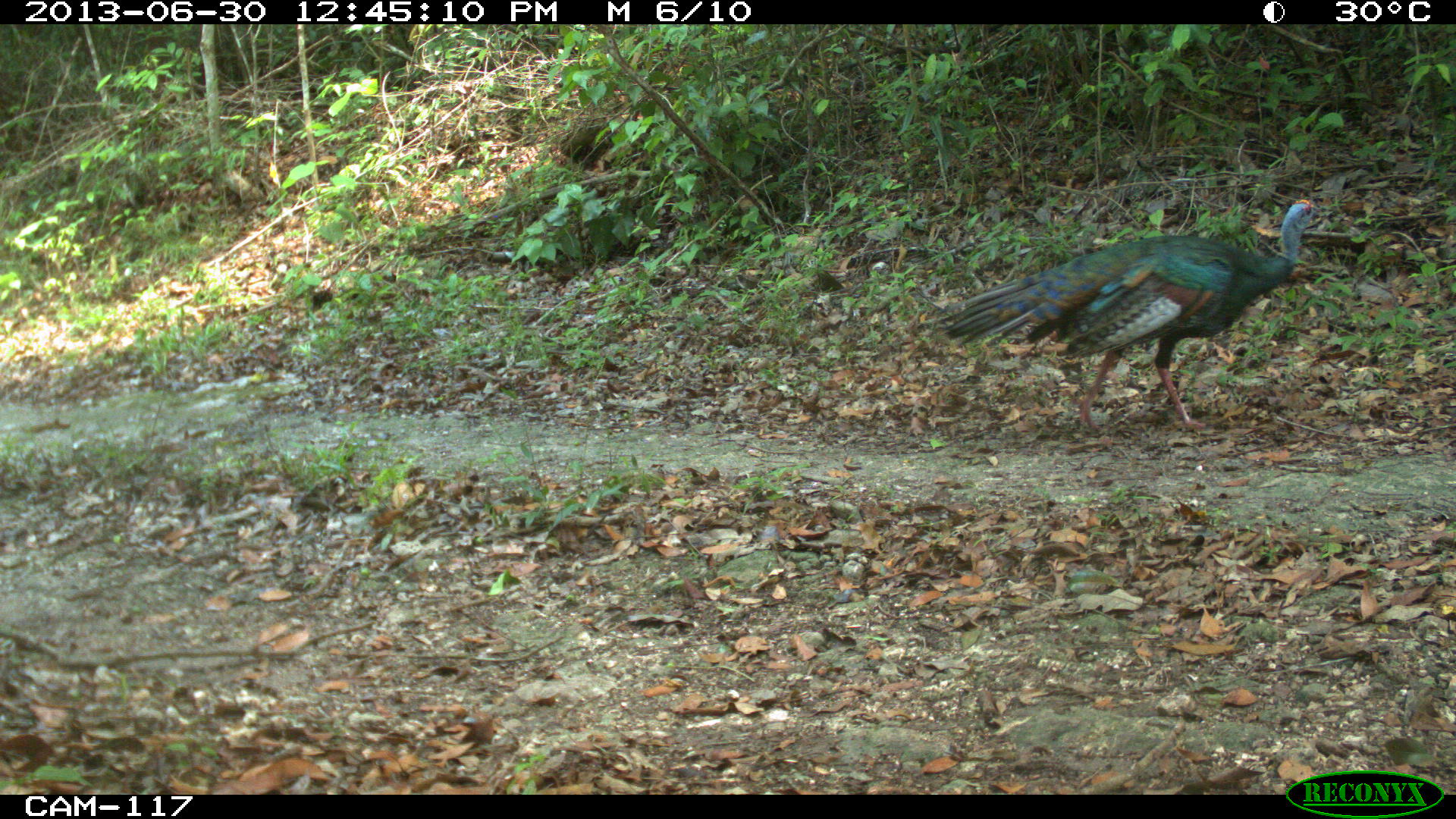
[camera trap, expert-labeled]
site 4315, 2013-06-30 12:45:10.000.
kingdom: Animalia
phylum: Chordata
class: Aves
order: Galliformes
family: Phasianidae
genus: Meleagris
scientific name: Meleagris ocellata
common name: ocellated turkey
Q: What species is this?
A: Meleagris ocellata (ocellated turkey).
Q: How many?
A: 1.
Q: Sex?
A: Male.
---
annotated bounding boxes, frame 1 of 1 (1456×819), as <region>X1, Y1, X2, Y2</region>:
meleagris ocellata: <region>934, 195, 1325, 438</region>